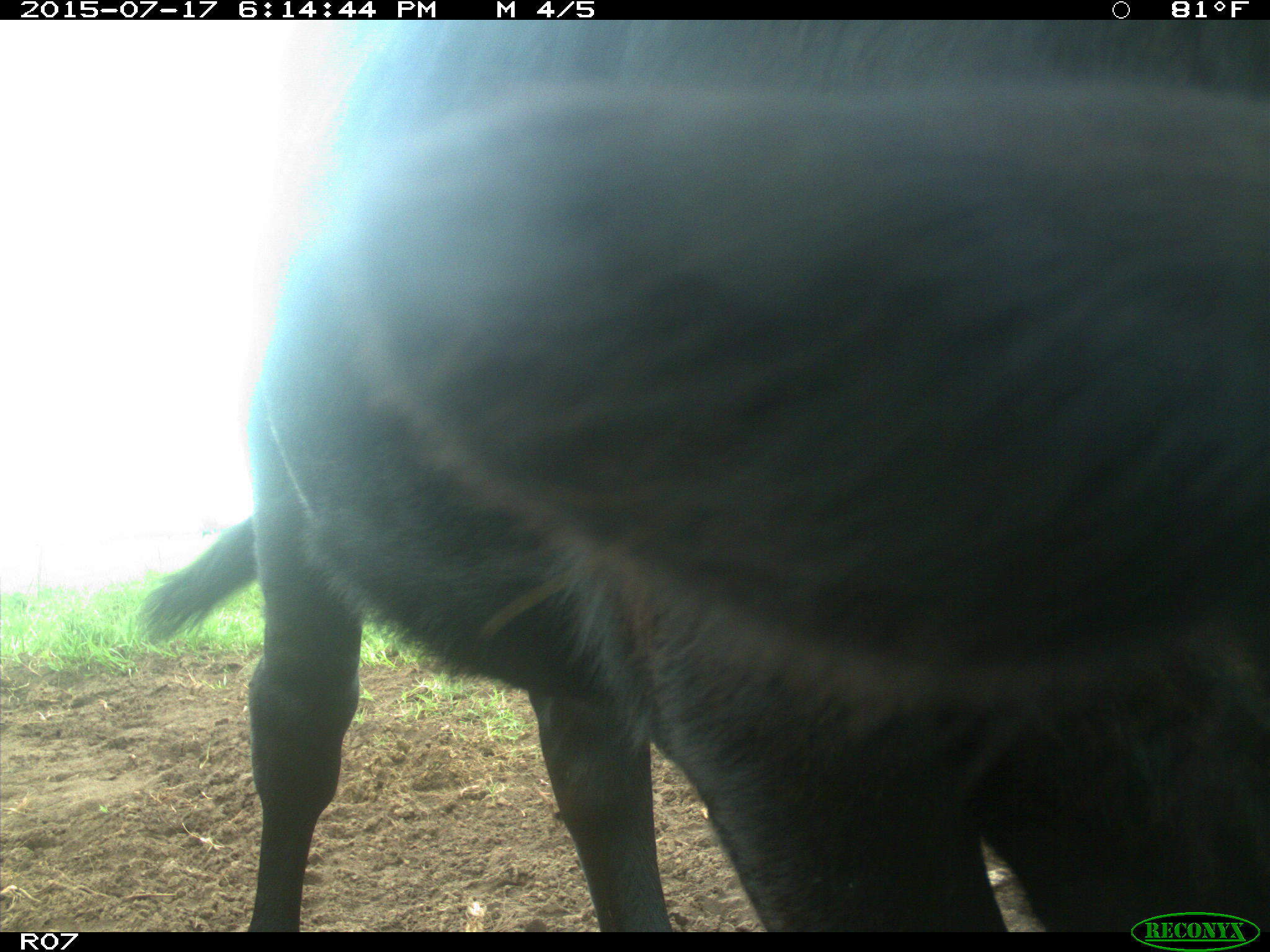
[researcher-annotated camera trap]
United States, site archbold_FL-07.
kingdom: Animalia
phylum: Chordata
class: Mammalia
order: Artiodactyla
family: Bovidae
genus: Bos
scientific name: Bos taurus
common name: domestic cow